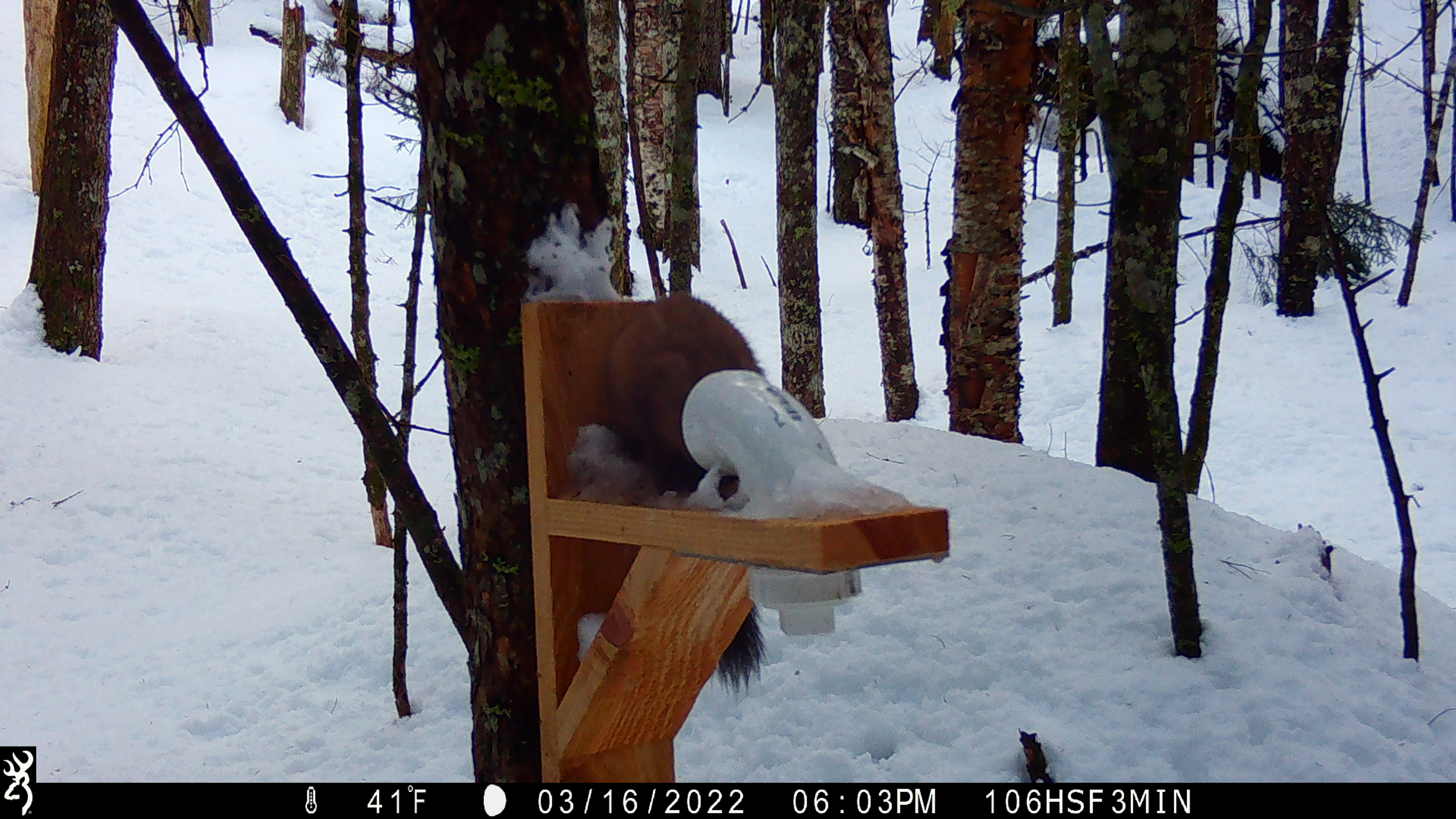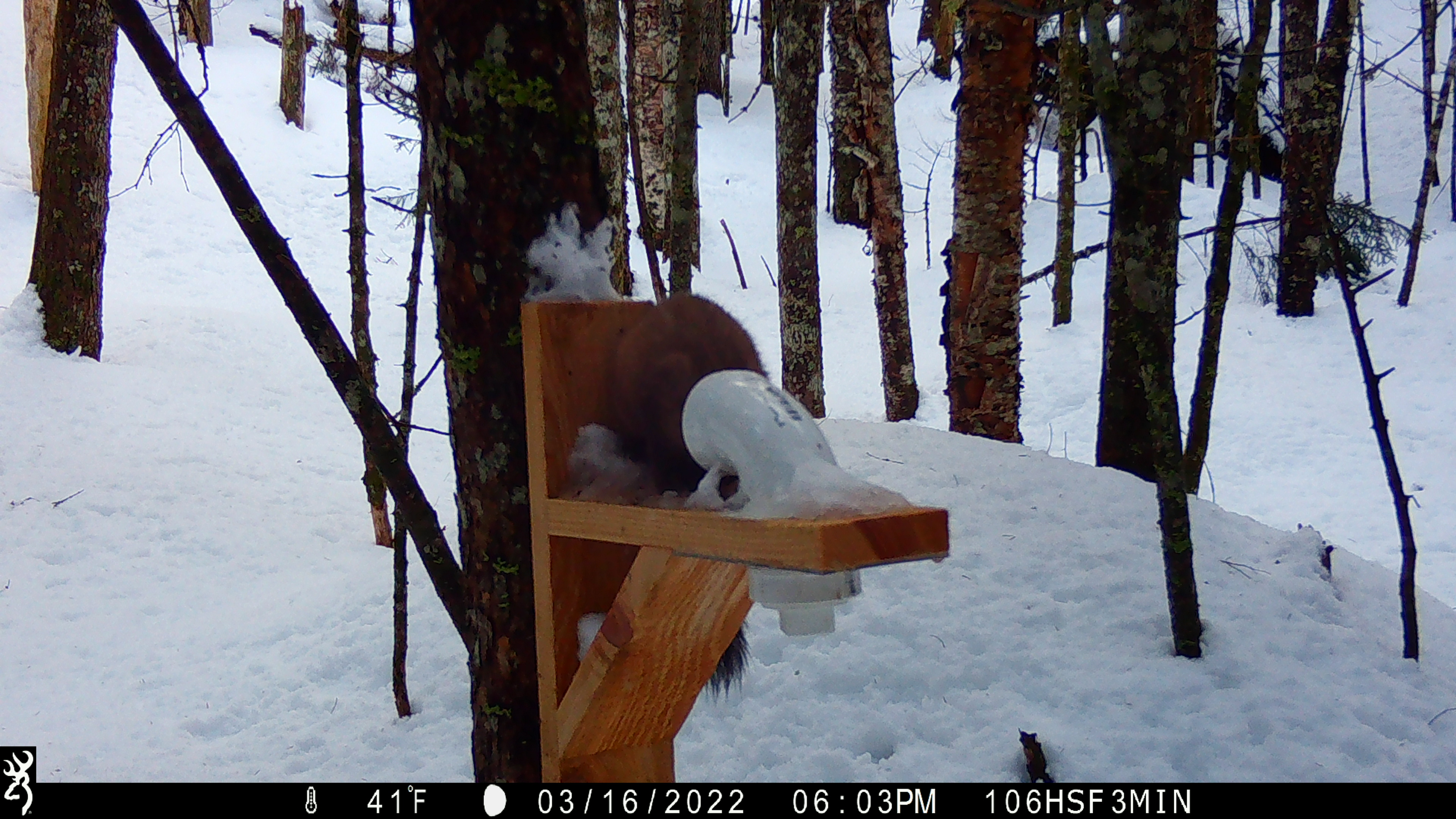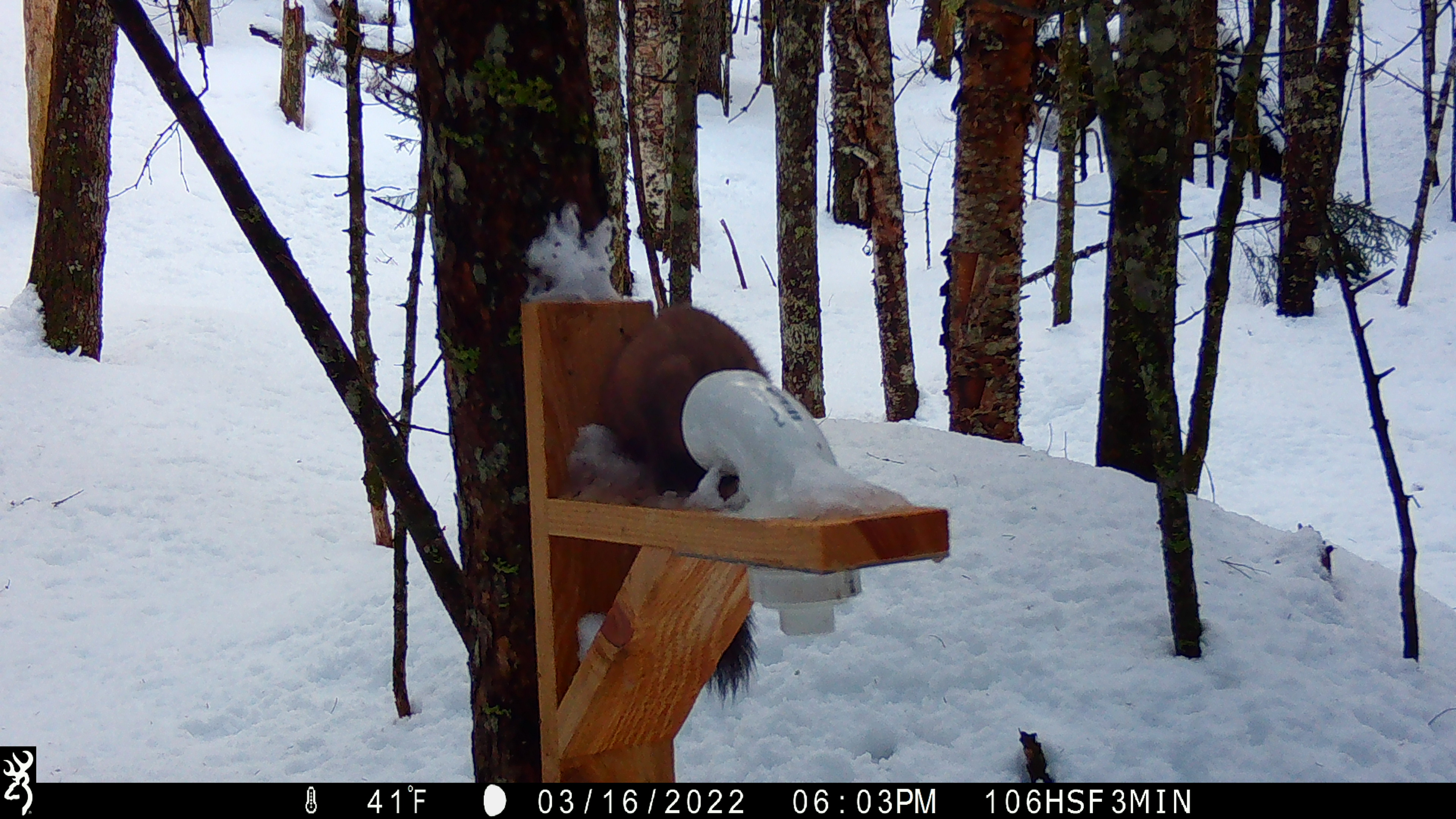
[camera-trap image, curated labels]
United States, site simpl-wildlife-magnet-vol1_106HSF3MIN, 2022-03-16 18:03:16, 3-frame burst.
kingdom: Animalia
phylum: Chordata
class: Mammalia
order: Carnivora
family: Mustelidae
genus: Martes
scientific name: Martes americana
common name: american marten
American marten (Martes americana).